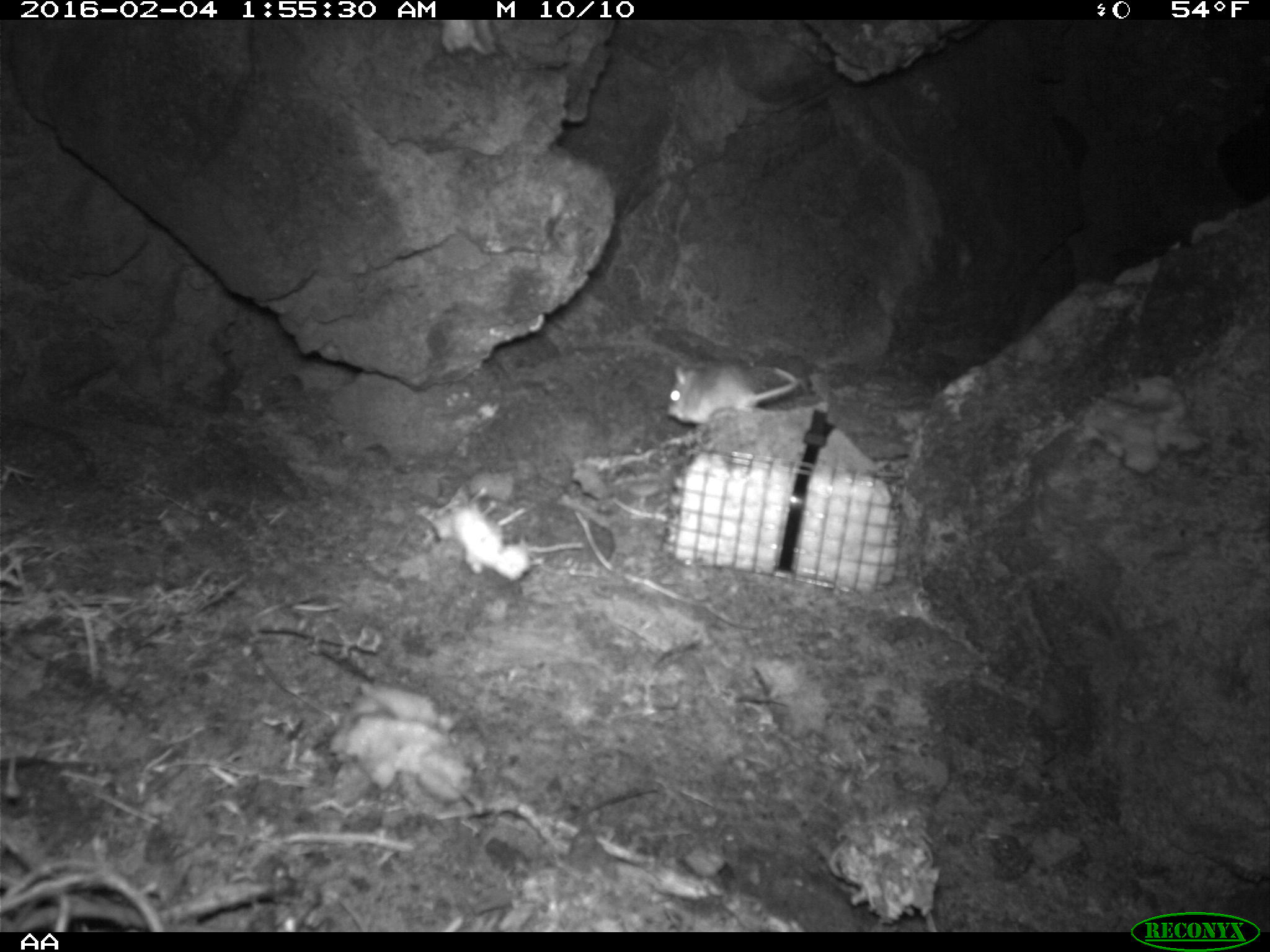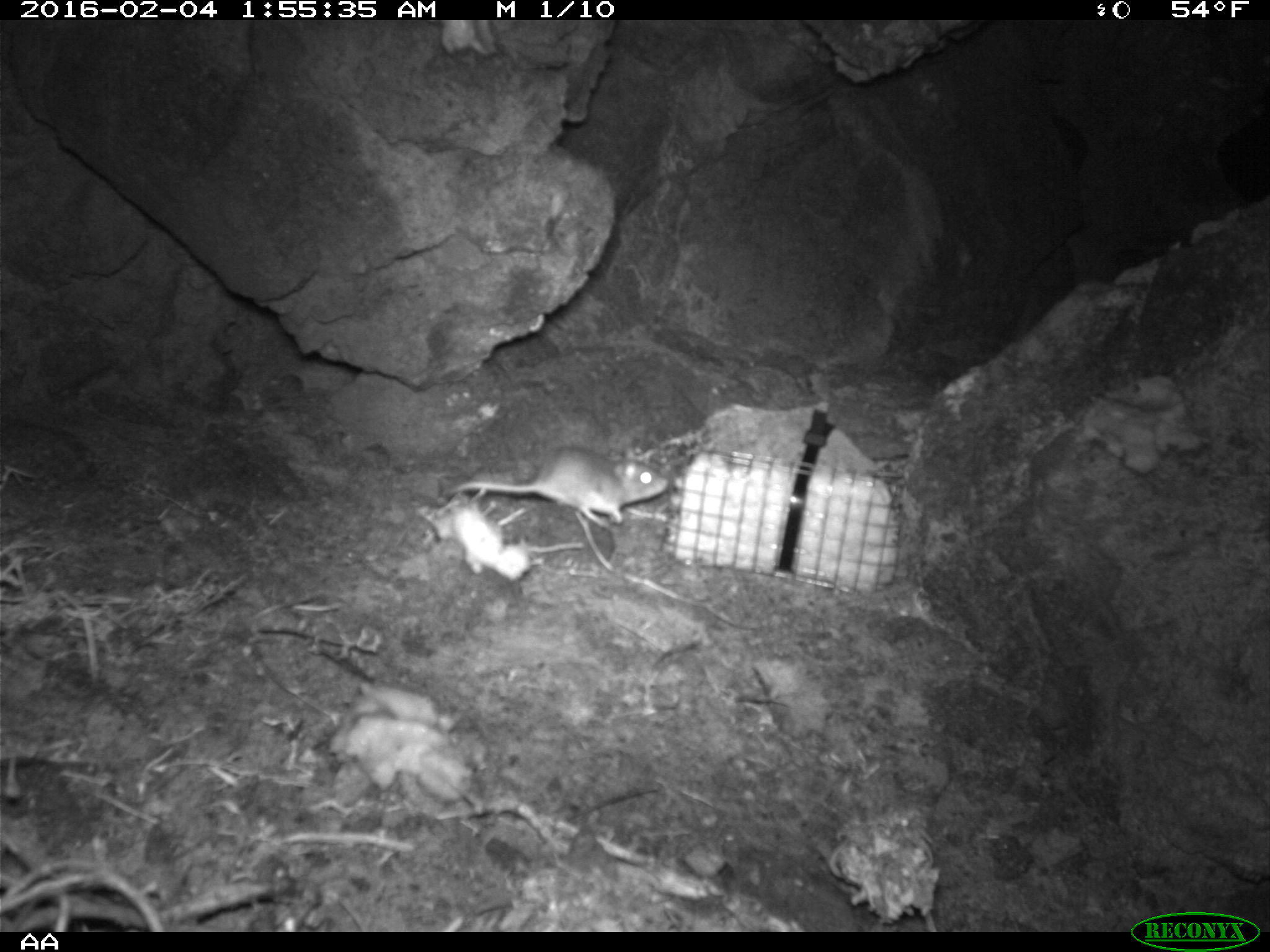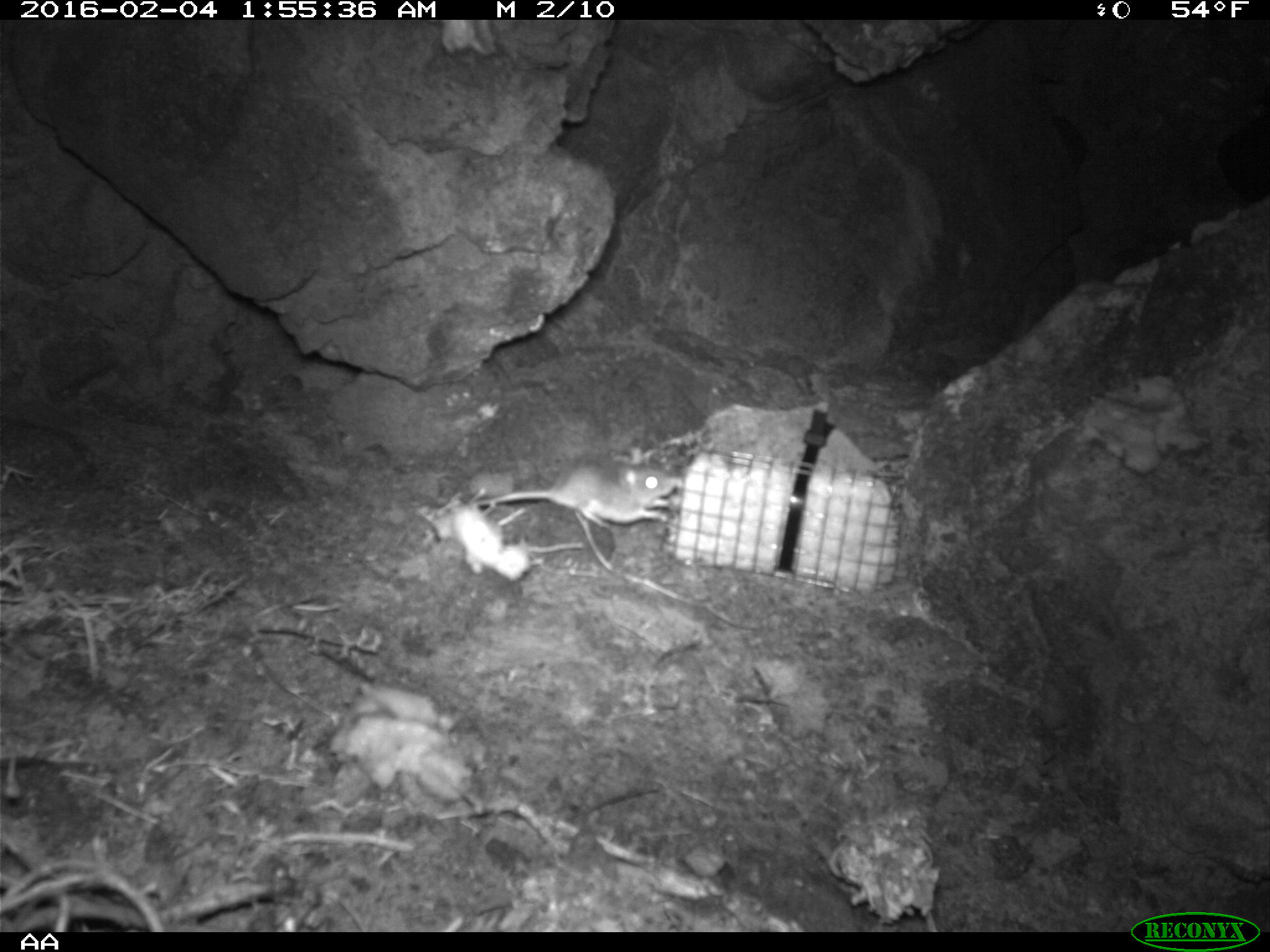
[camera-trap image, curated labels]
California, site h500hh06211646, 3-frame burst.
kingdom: Animalia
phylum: Chordata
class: Mammalia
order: Rodentia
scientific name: Rodentia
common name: rodent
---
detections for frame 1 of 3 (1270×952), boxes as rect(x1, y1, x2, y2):
rodent: rect(665, 359, 801, 421)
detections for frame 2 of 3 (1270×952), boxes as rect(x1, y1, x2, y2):
rodent: rect(455, 447, 668, 527)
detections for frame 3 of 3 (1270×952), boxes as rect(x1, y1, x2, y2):
rodent: rect(471, 461, 683, 527)